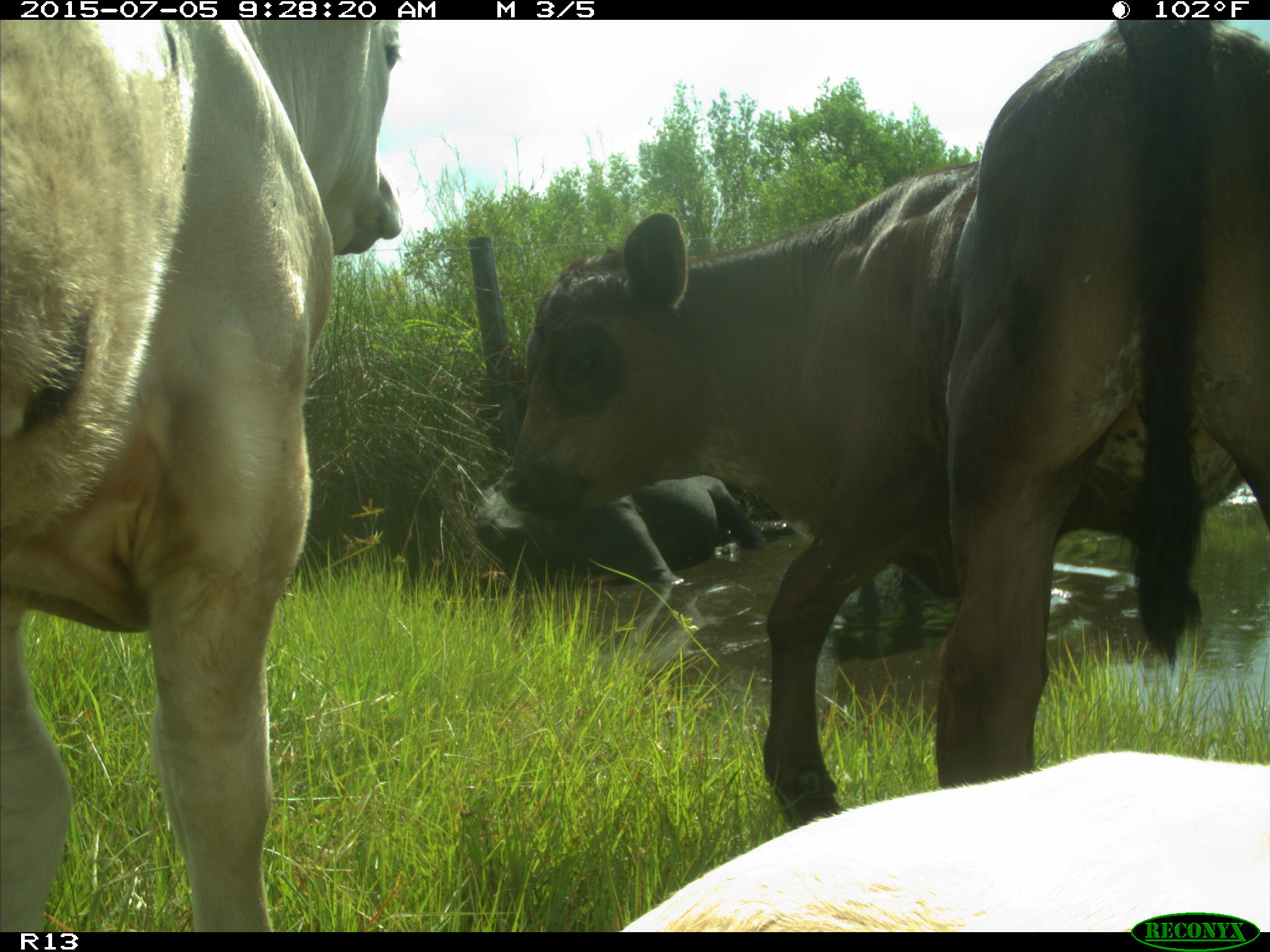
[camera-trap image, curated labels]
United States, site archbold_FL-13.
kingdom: Animalia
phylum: Chordata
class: Mammalia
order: Artiodactyla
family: Bovidae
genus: Bos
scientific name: Bos taurus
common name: domestic cow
Bos taurus (domestic cow).